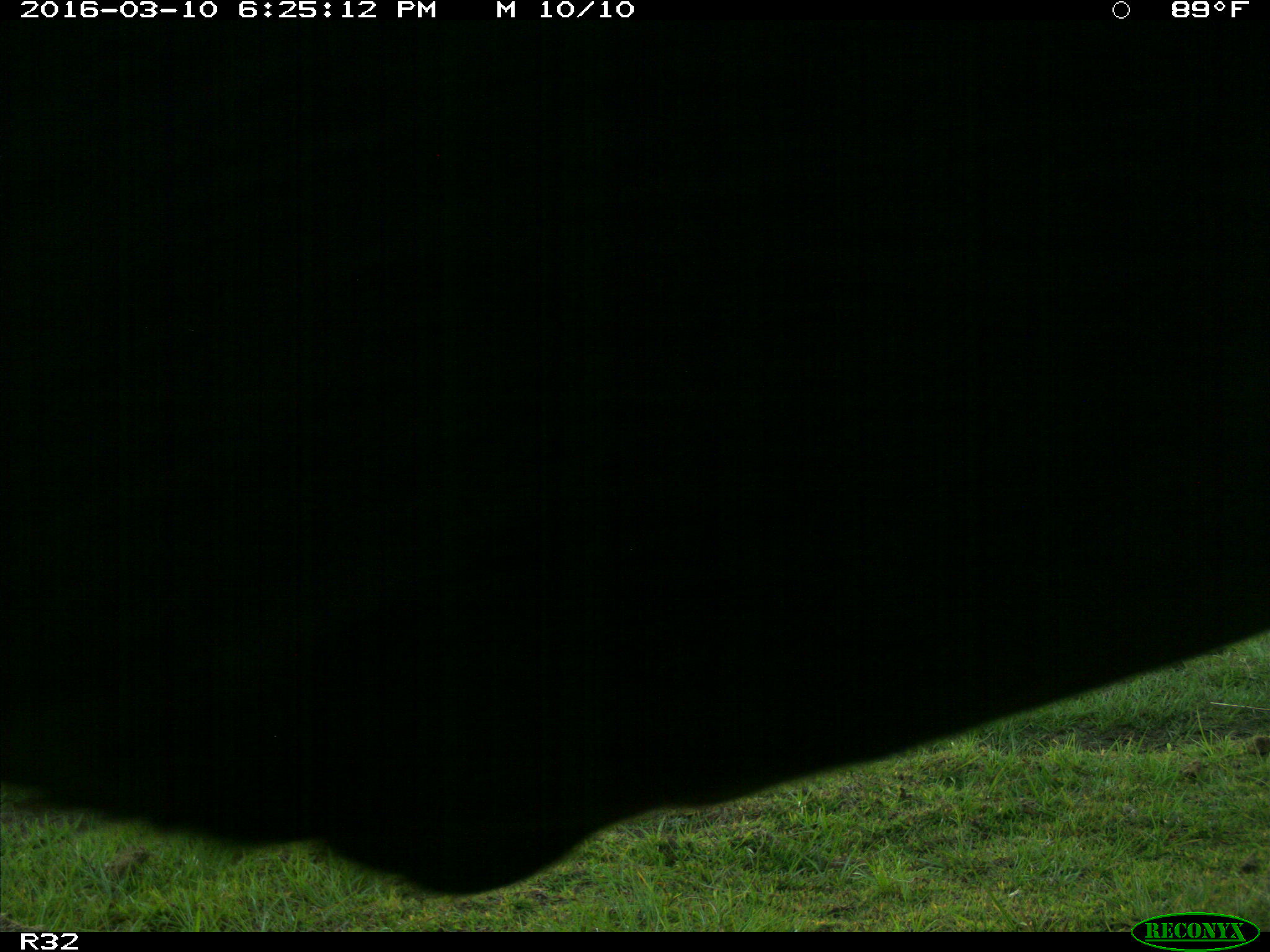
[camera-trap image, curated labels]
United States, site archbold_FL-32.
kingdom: Animalia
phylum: Chordata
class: Mammalia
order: Artiodactyla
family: Bovidae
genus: Bos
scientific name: Bos taurus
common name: domestic cow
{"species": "Bos taurus (domestic cow)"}